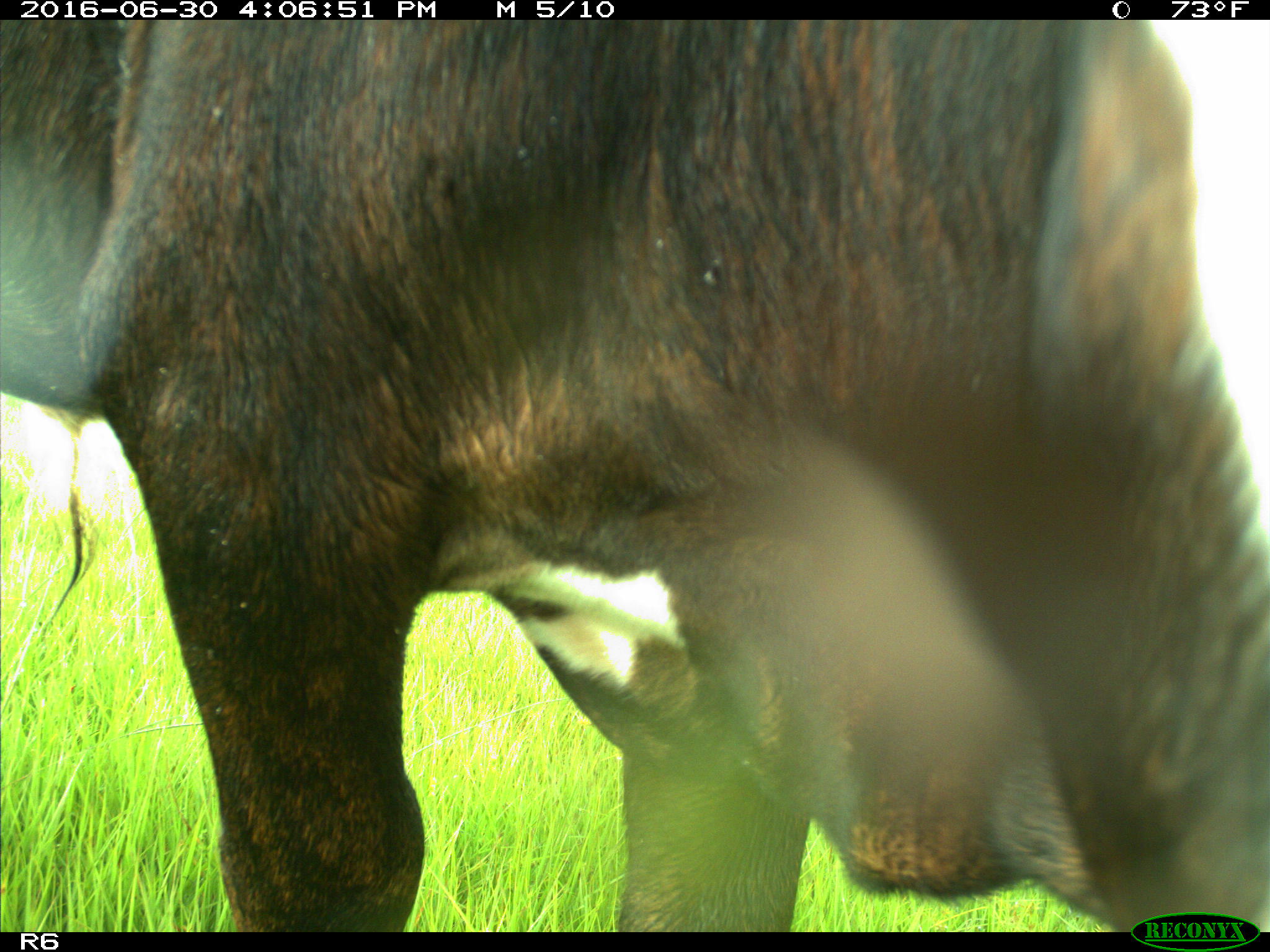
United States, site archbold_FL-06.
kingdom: Animalia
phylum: Chordata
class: Mammalia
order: Artiodactyla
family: Bovidae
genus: Bos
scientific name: Bos taurus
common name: domestic cow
Bos taurus (domestic cow).